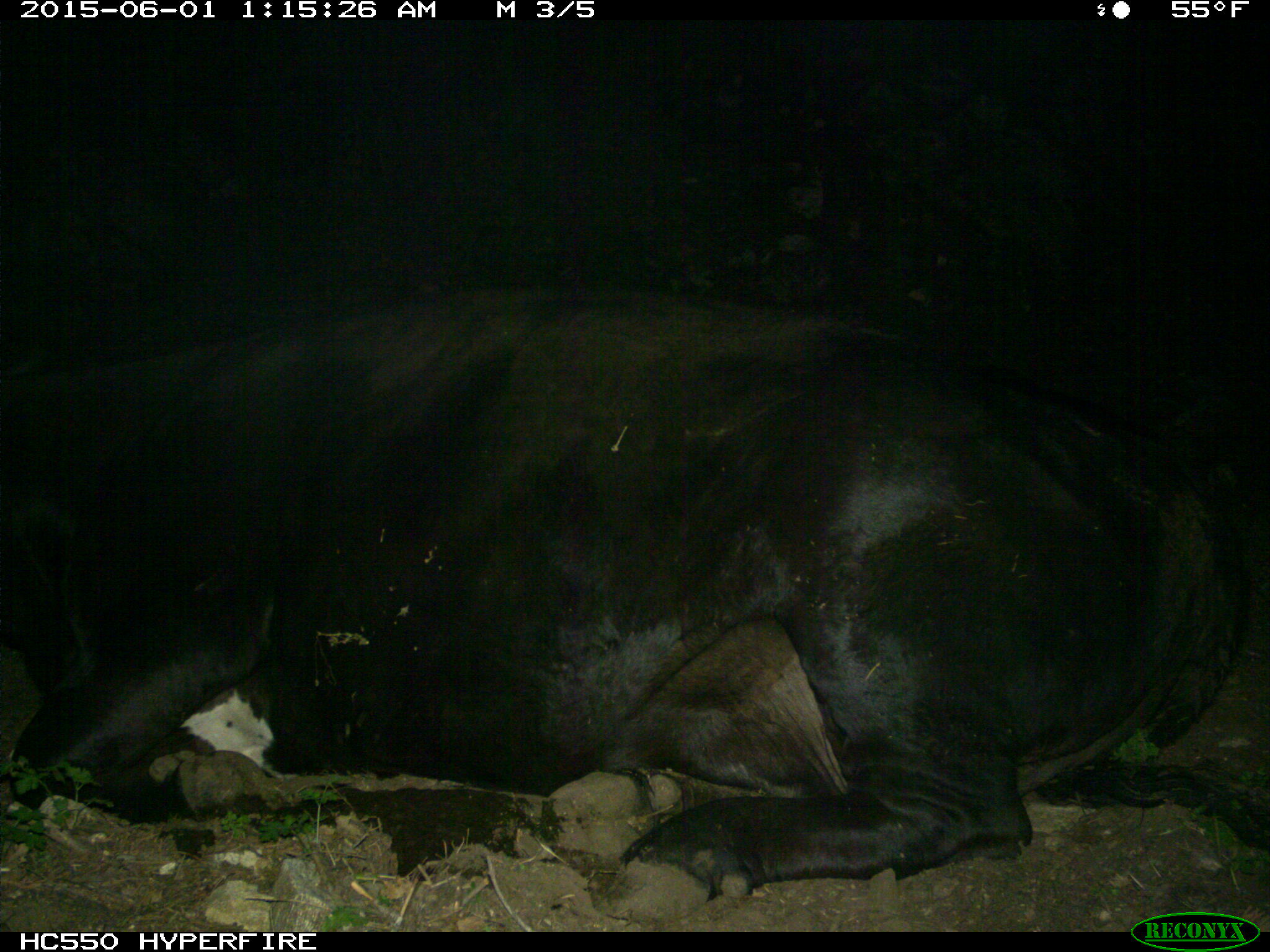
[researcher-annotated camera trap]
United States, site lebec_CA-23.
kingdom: Animalia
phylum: Chordata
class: Mammalia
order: Artiodactyla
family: Bovidae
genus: Bos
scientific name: Bos taurus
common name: domestic cow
Bos taurus (domestic cow).